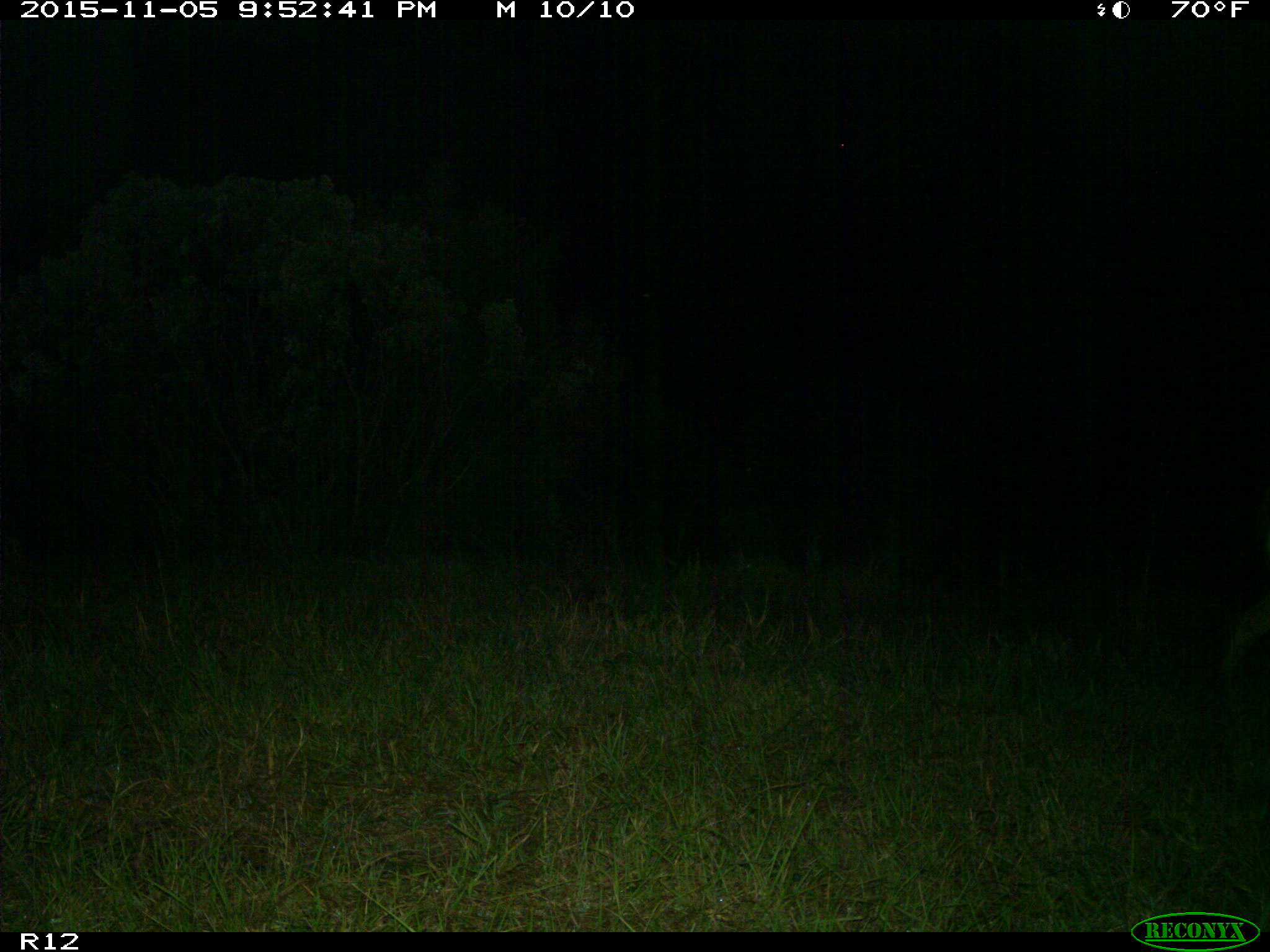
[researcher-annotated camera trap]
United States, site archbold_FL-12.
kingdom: Animalia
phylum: Chordata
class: Mammalia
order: Artiodactyla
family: Cervidae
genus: Odocoileus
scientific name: Odocoileus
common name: deer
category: unidentified deer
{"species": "unidentified deer (deer) (Odocoileus)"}